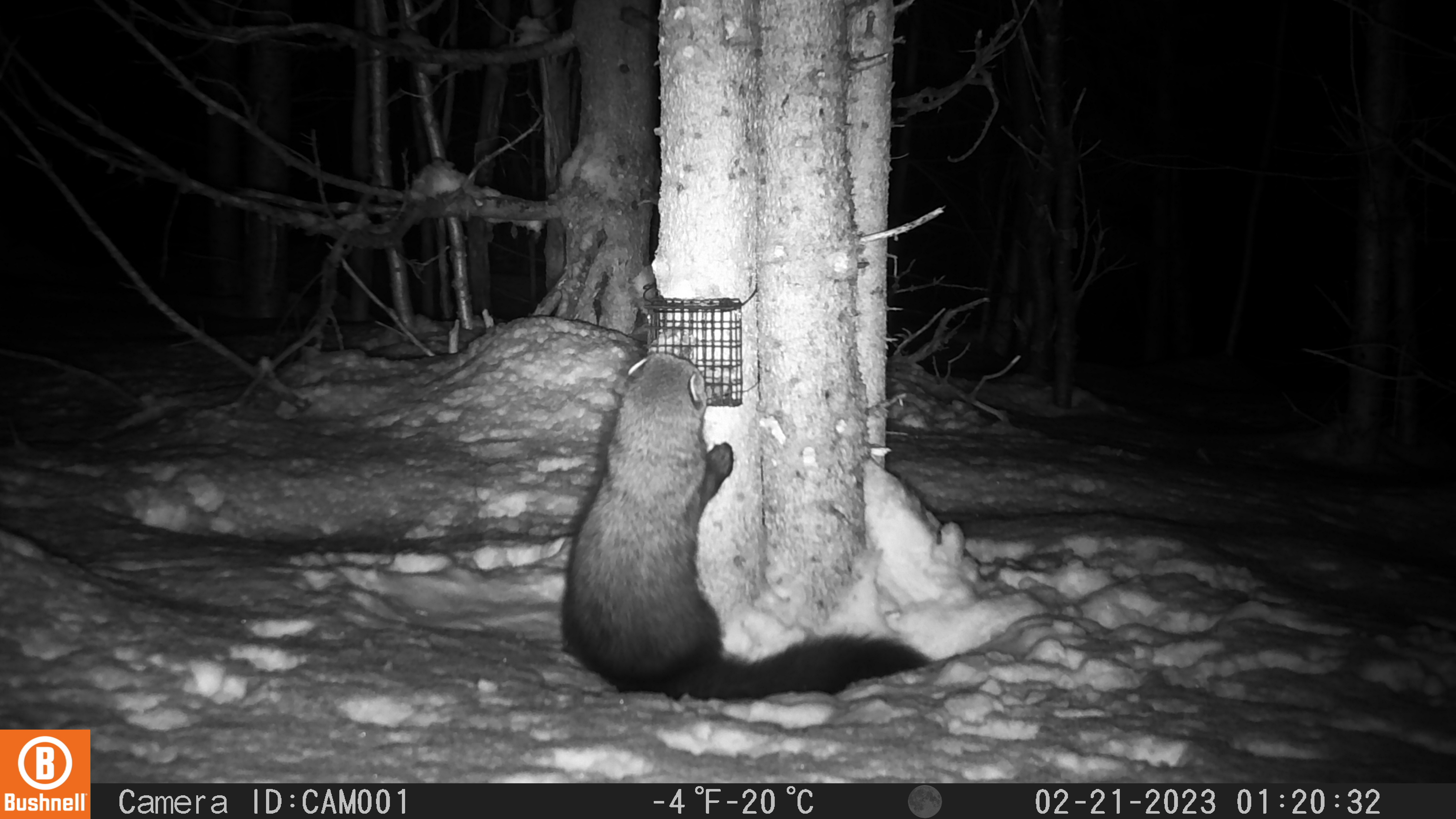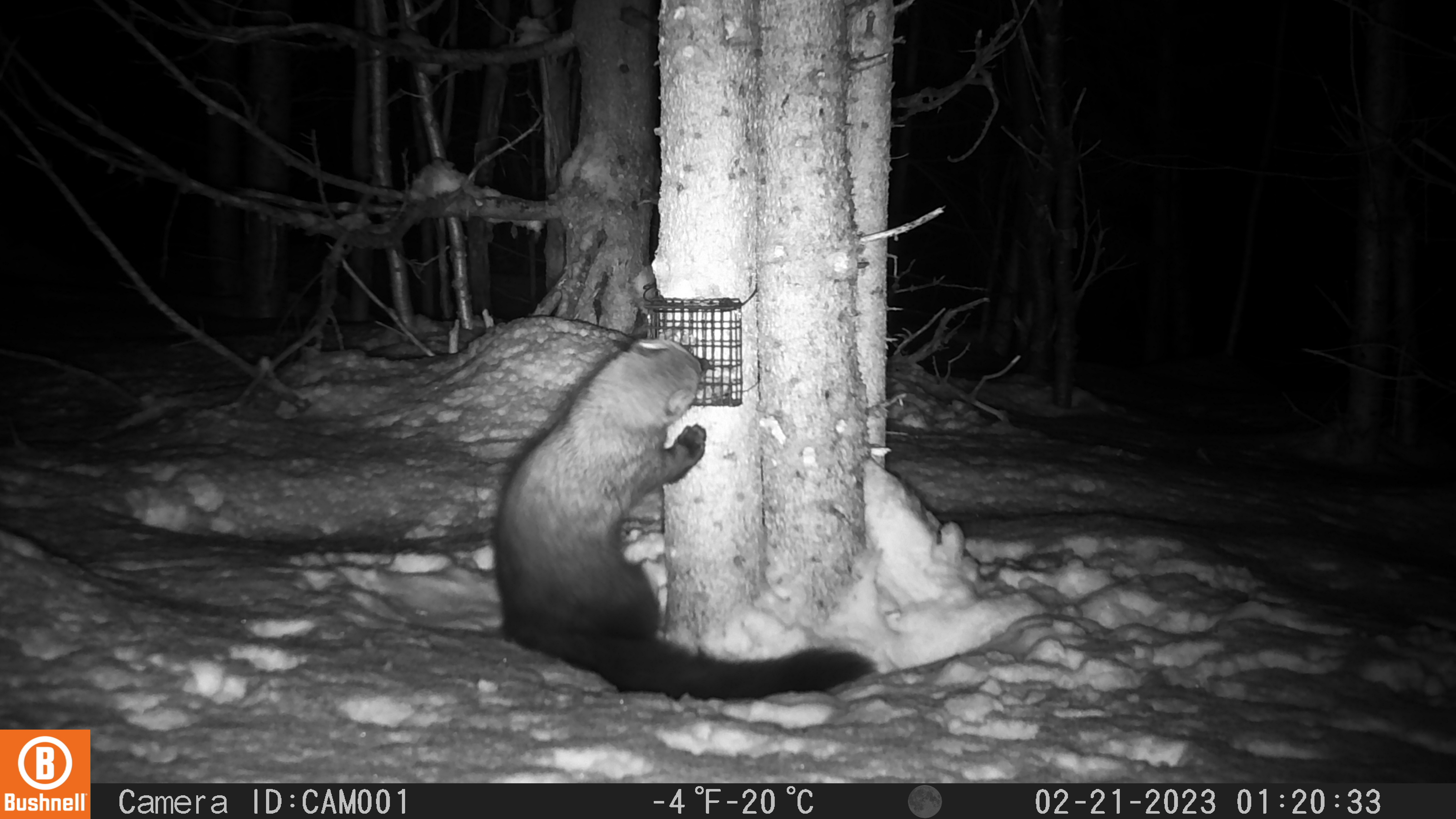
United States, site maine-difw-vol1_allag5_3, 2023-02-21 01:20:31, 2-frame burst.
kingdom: Animalia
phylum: Chordata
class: Mammalia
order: Carnivora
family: Mustelidae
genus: Pekania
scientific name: Pekania pennanti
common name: fisher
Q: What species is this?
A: Fisher (Pekania pennanti).